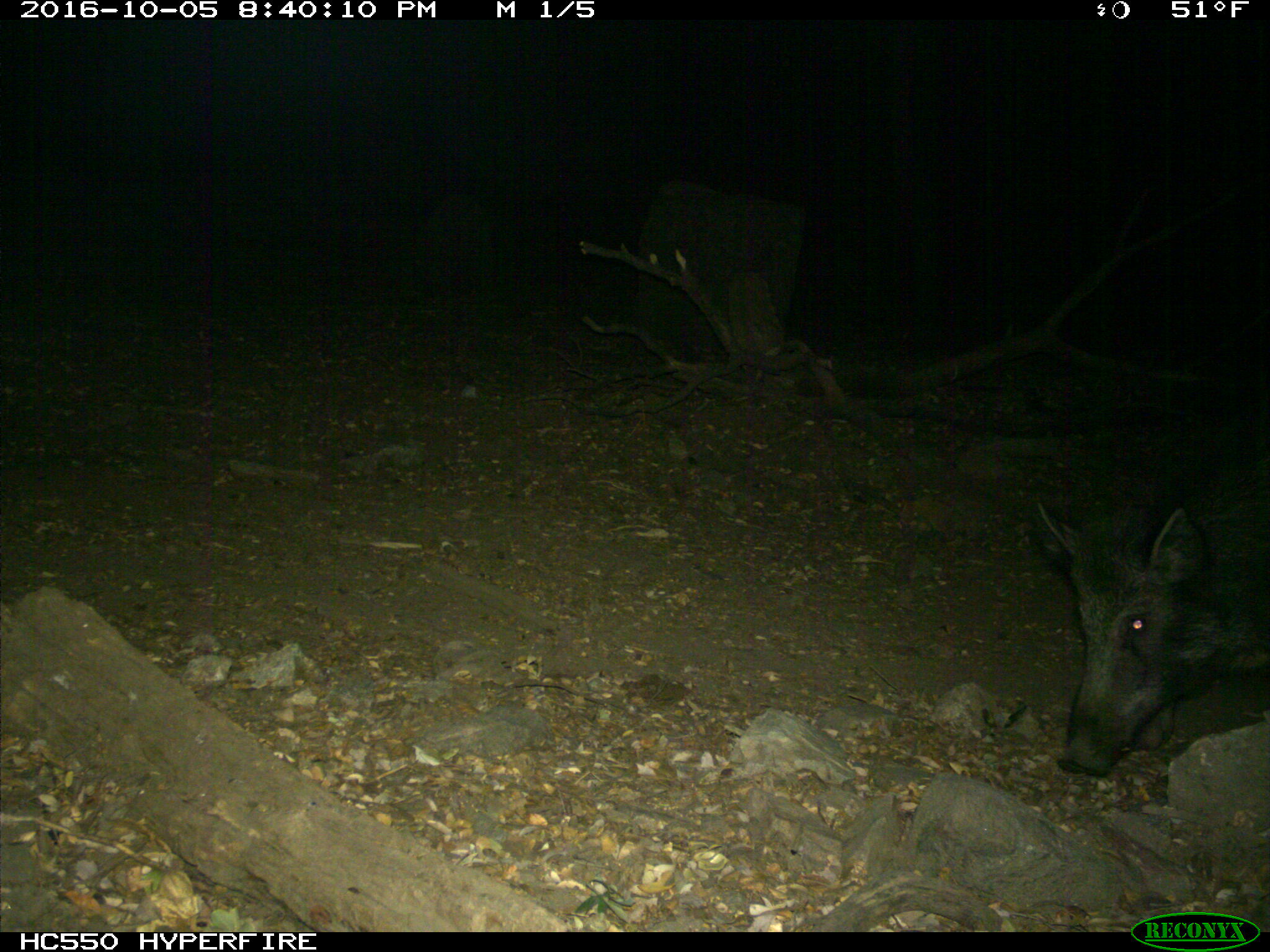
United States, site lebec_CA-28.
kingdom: Animalia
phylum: Chordata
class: Mammalia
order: Artiodactyla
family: Suidae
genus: Sus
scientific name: Sus scrofa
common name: wild boar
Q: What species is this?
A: Sus scrofa (wild boar).